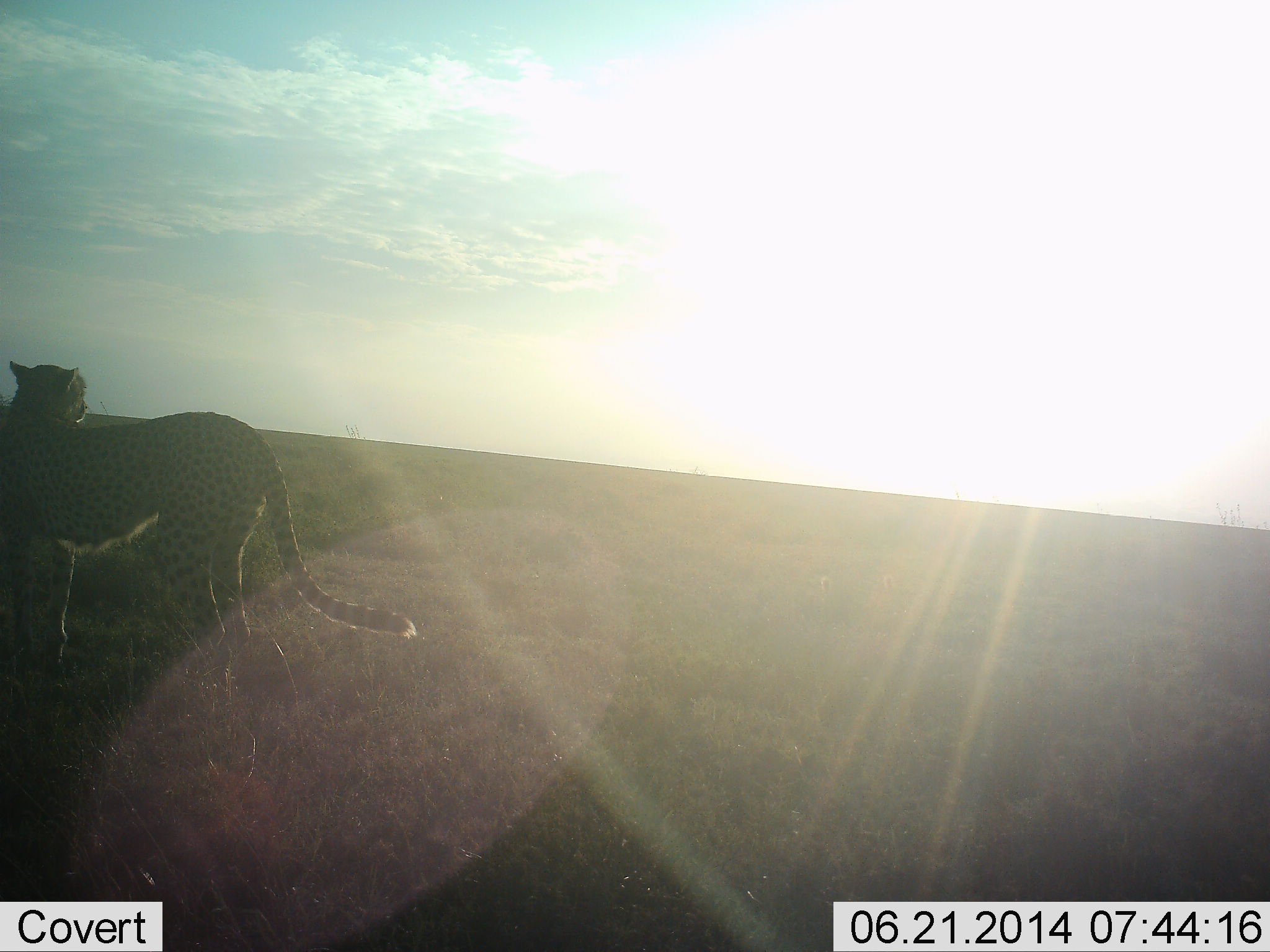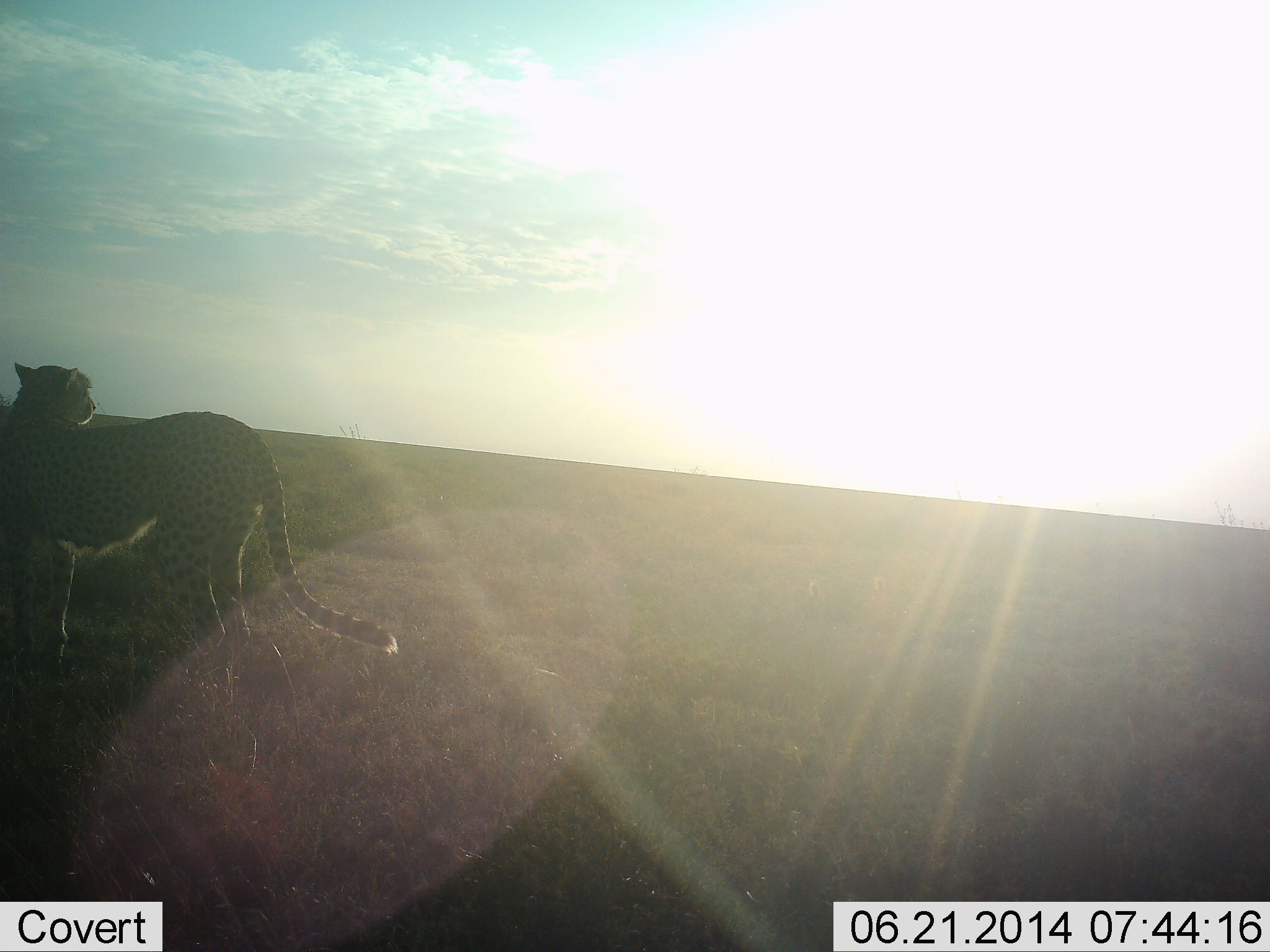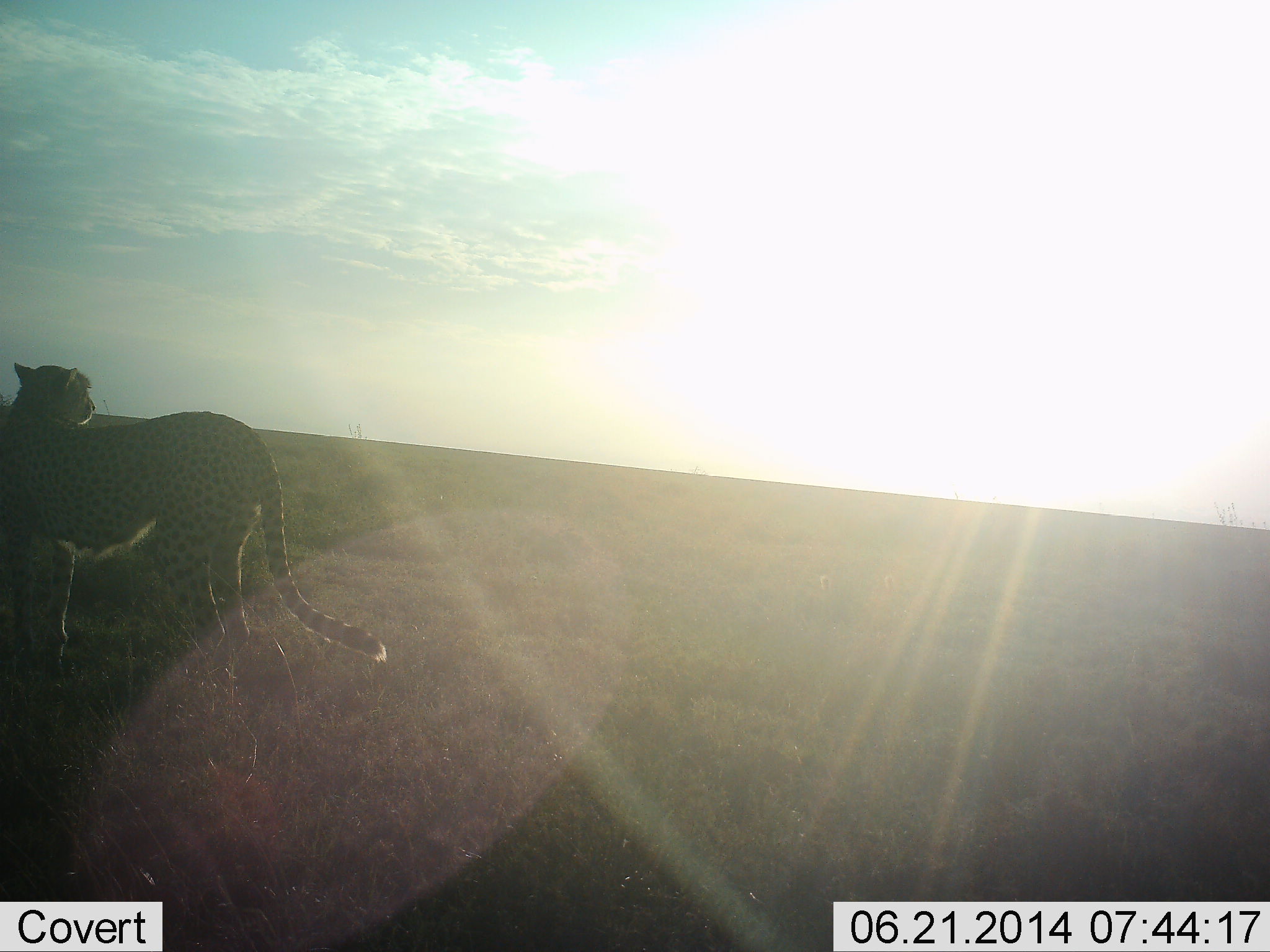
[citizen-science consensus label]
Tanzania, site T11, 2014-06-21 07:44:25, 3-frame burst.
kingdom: Animalia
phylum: Chordata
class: Mammalia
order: Carnivora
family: Felidae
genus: Acinonyx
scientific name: Acinonyx jubatus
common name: cheetah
Cheetah (Acinonyx jubatus), count 1. Behavior (volunteer vote fractions): standing 100%, resting 0%, moving 0%, interacting 0%. Young present (vote fraction): 0%. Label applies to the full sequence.